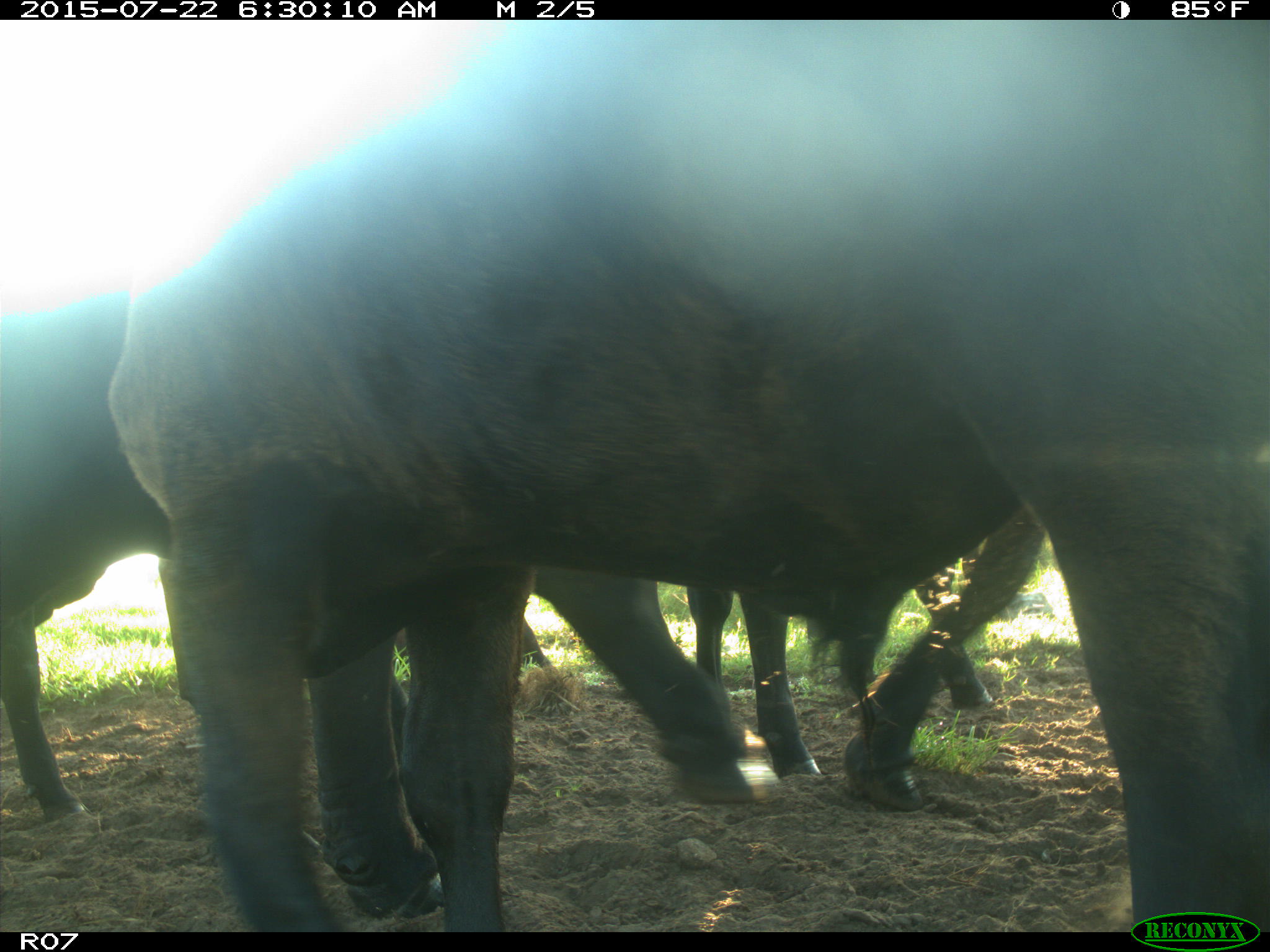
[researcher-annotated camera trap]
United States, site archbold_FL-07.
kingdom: Animalia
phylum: Chordata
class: Mammalia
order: Artiodactyla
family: Suidae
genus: Sus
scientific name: Sus scrofa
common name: wild boar